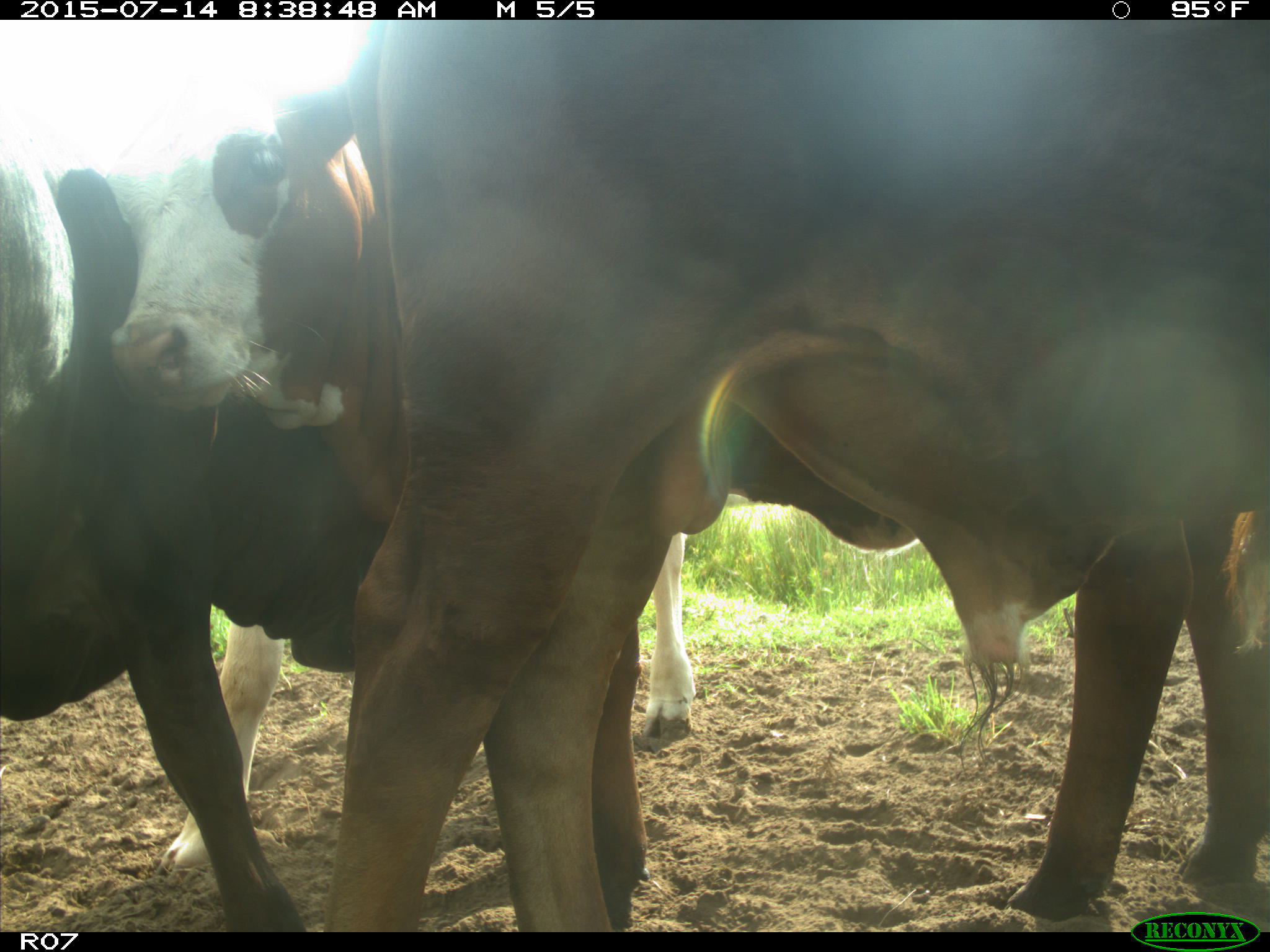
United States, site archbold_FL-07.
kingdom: Animalia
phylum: Chordata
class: Mammalia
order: Artiodactyla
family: Bovidae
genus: Bos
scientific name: Bos taurus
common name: domestic cow